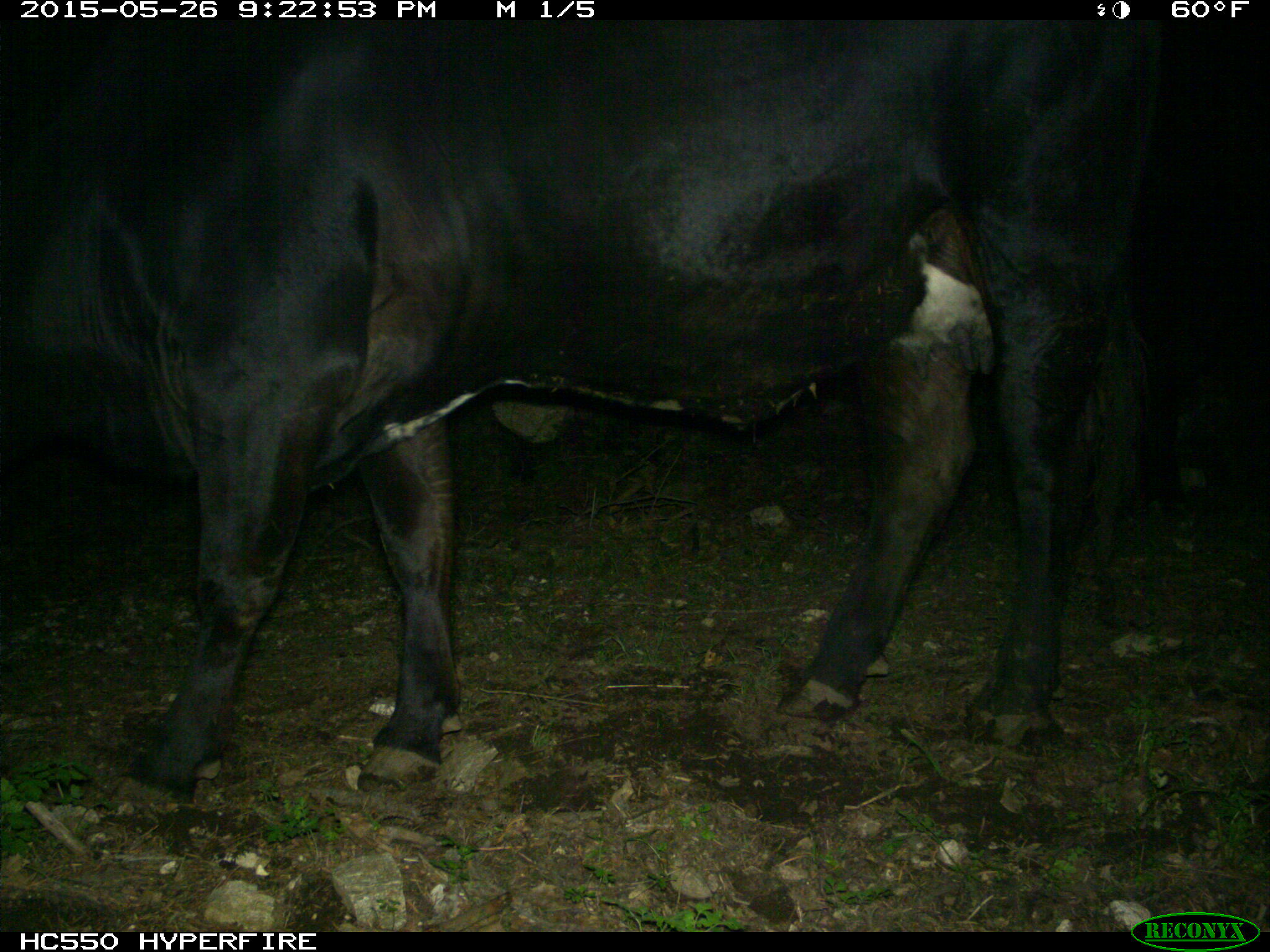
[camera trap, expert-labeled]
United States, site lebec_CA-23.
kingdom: Animalia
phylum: Chordata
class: Mammalia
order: Artiodactyla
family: Bovidae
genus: Bos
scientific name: Bos taurus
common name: domestic cow